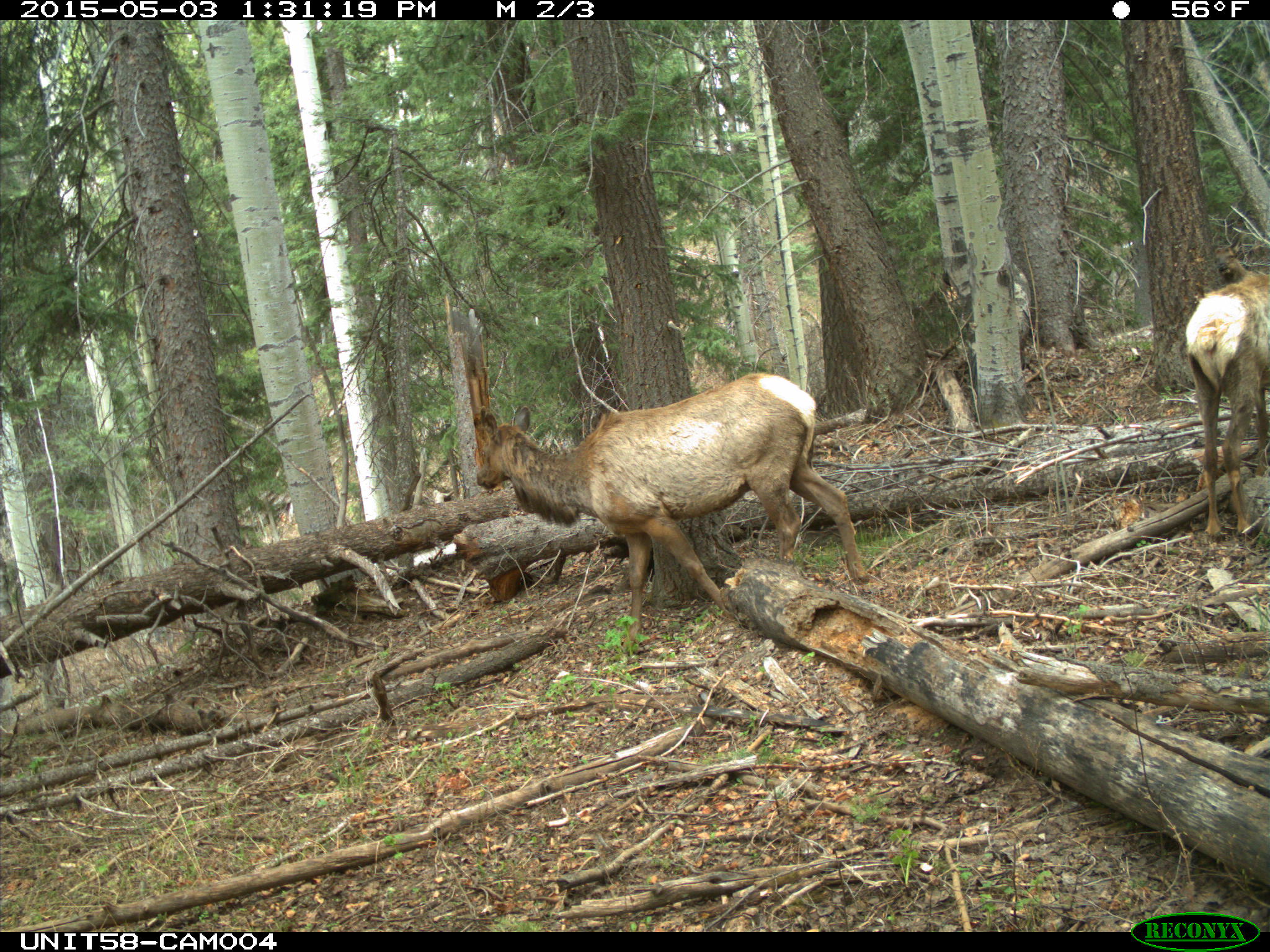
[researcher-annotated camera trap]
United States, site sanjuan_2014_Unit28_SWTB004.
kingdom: Animalia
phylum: Chordata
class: Mammalia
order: Artiodactyla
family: Cervidae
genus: Cervus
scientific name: Cervus elaphus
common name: red deer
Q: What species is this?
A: Cervus elaphus (red deer).